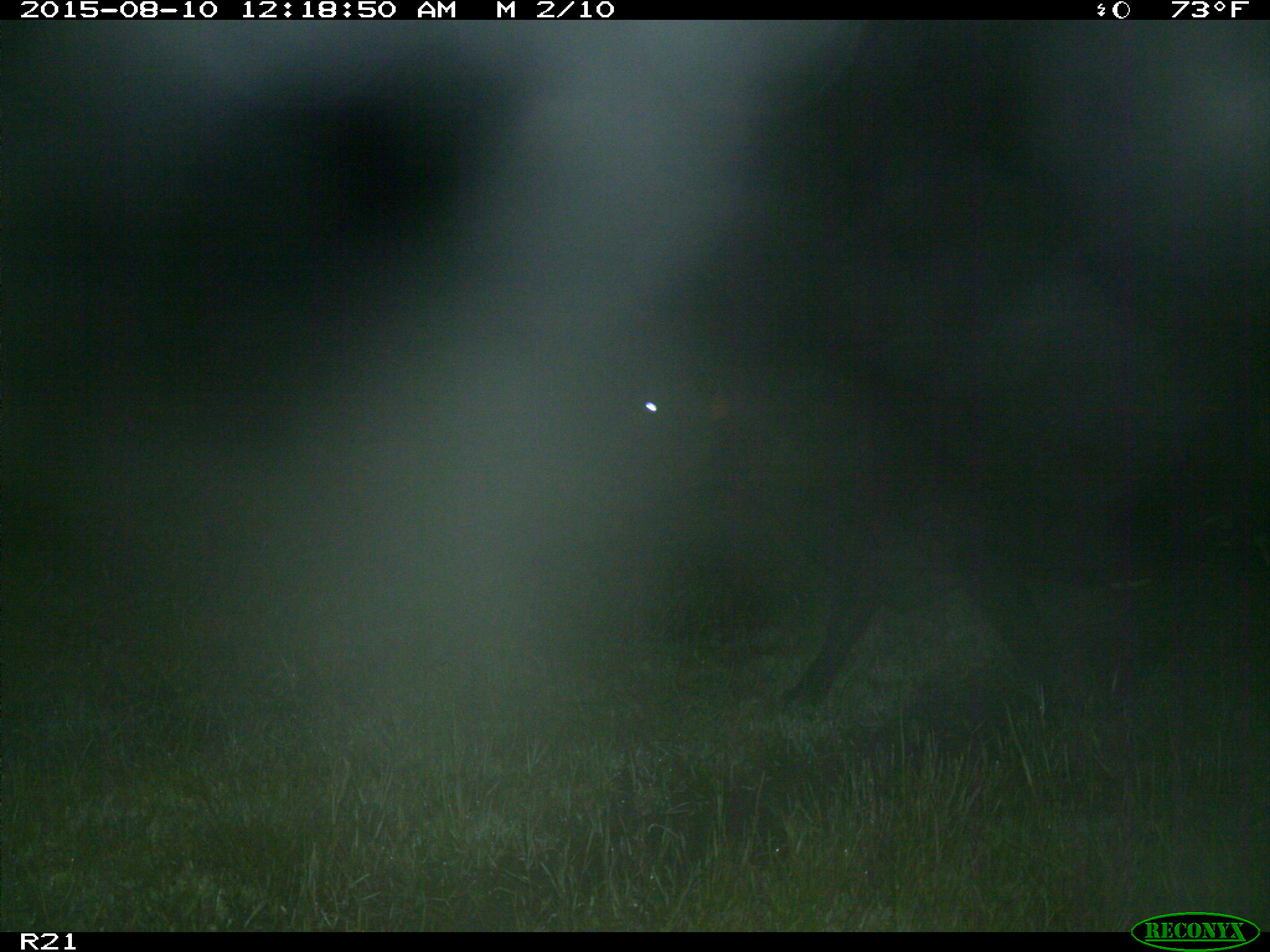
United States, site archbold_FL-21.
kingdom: Animalia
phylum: Chordata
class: Mammalia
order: Artiodactyla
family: Bovidae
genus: Bos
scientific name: Bos taurus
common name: domestic cow